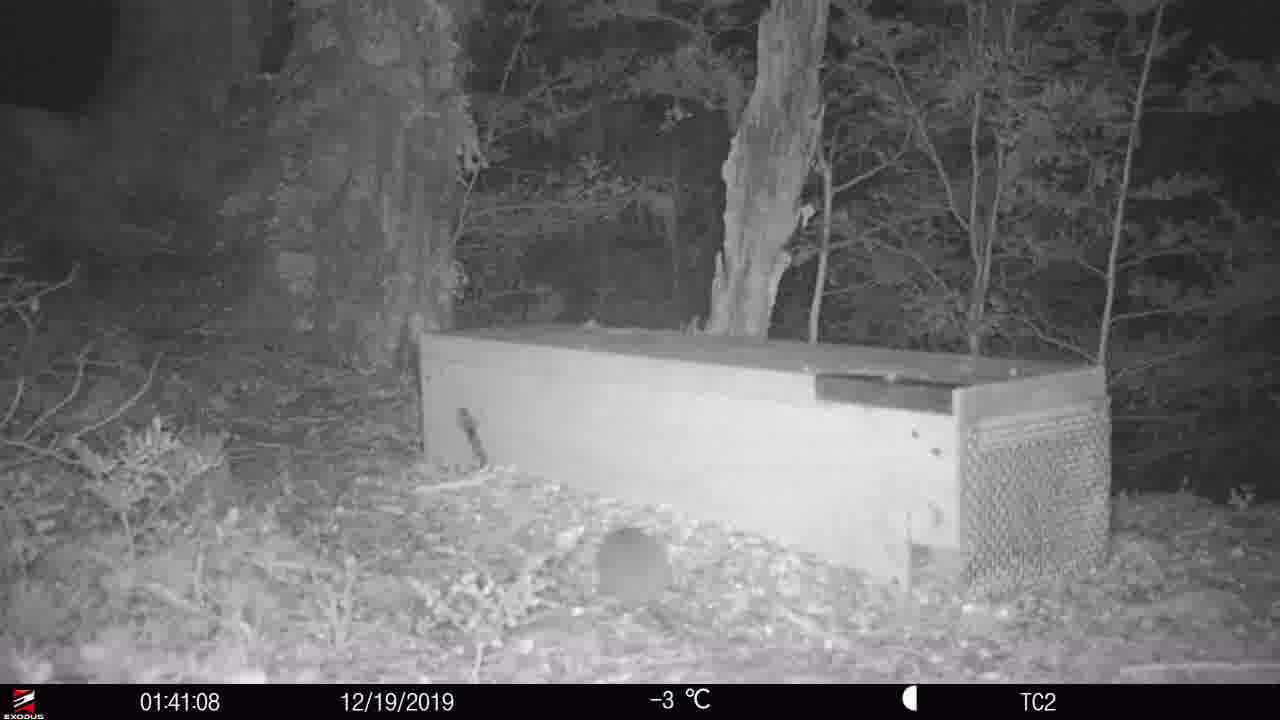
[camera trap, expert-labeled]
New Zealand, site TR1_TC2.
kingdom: Animalia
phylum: Chordata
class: Mammalia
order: Rodentia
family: Muridae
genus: Rattus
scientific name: Rattus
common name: rat